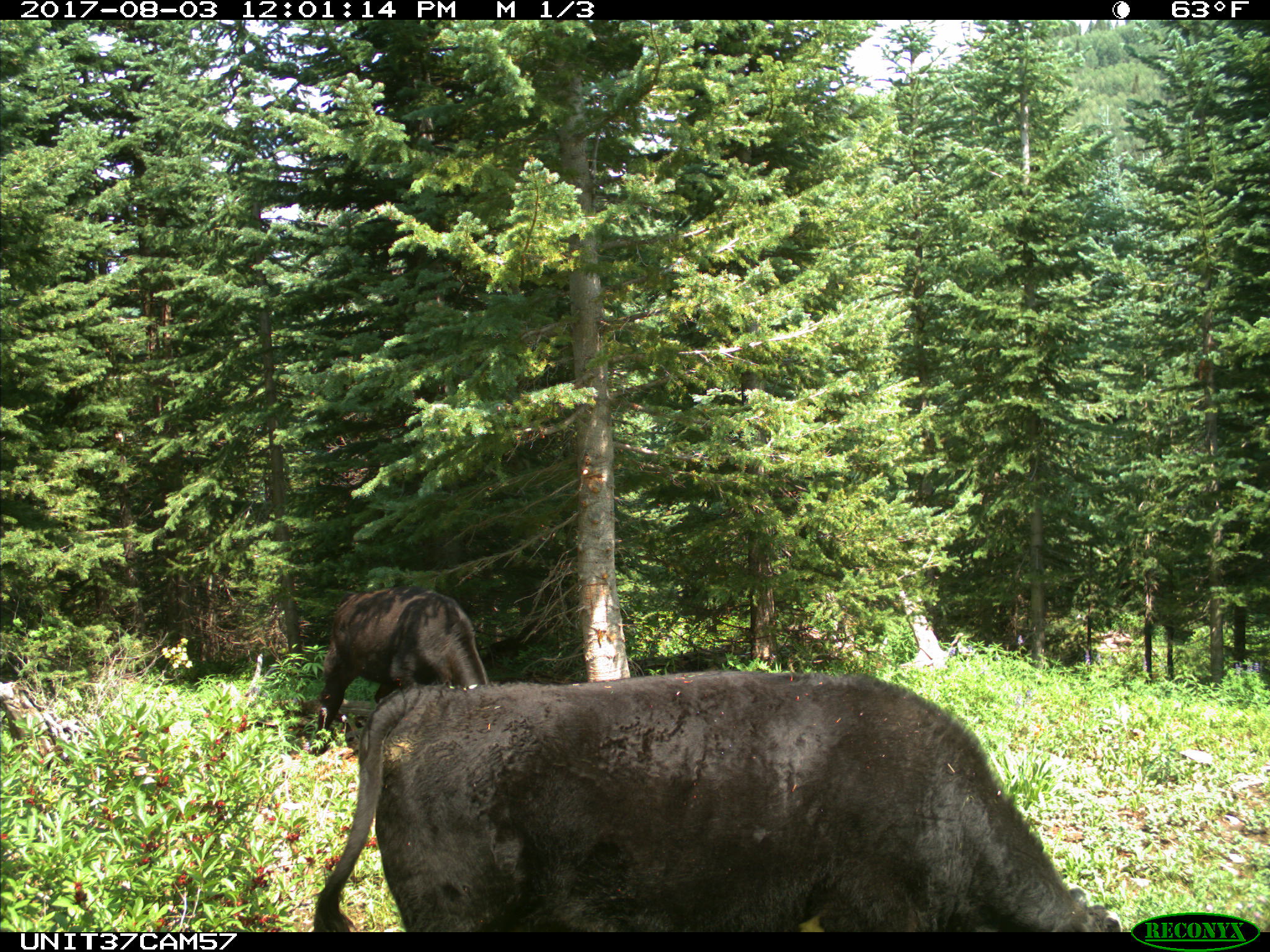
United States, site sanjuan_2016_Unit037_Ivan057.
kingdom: Animalia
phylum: Chordata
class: Mammalia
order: Artiodactyla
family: Bovidae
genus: Bos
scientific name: Bos taurus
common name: domestic cow